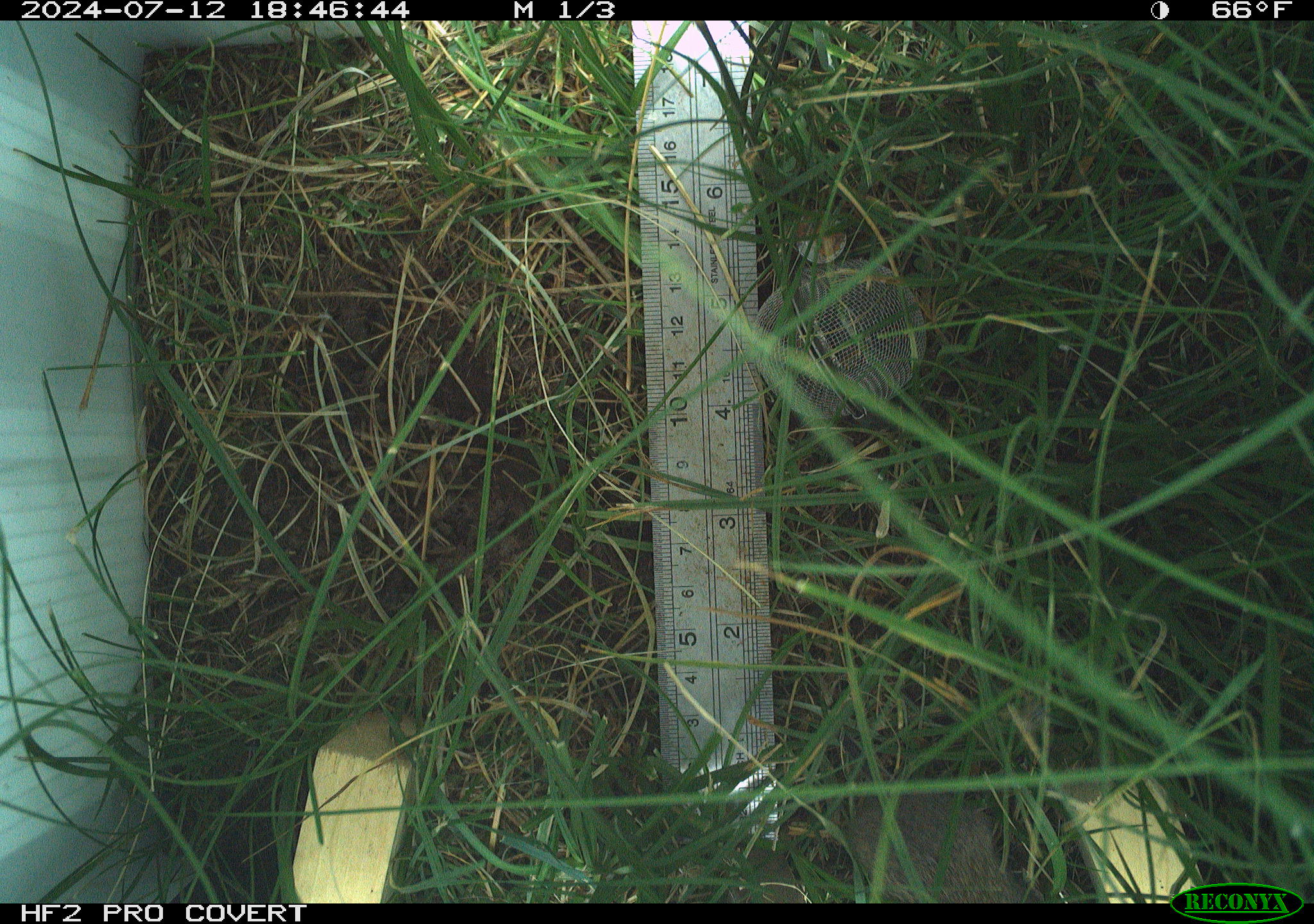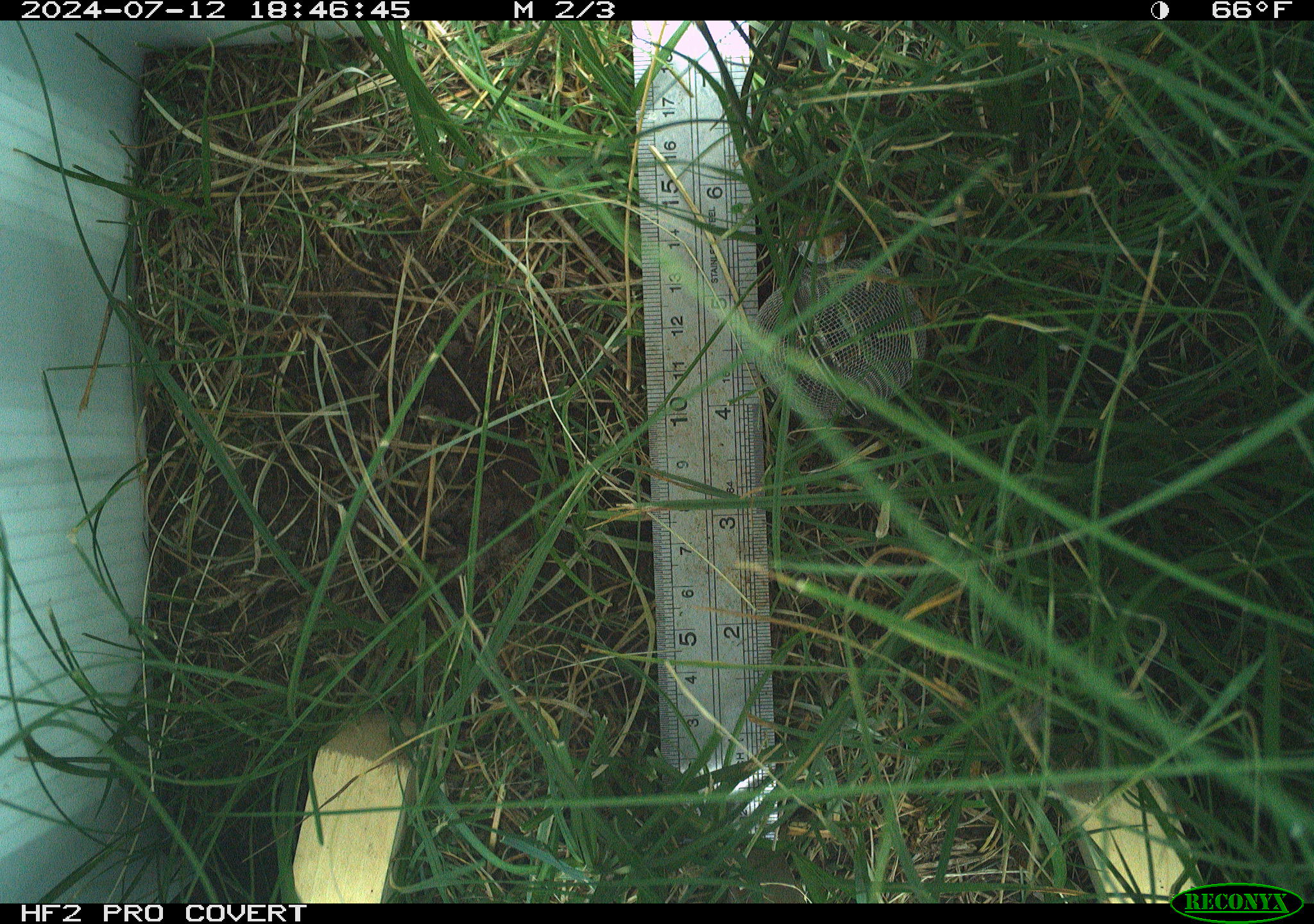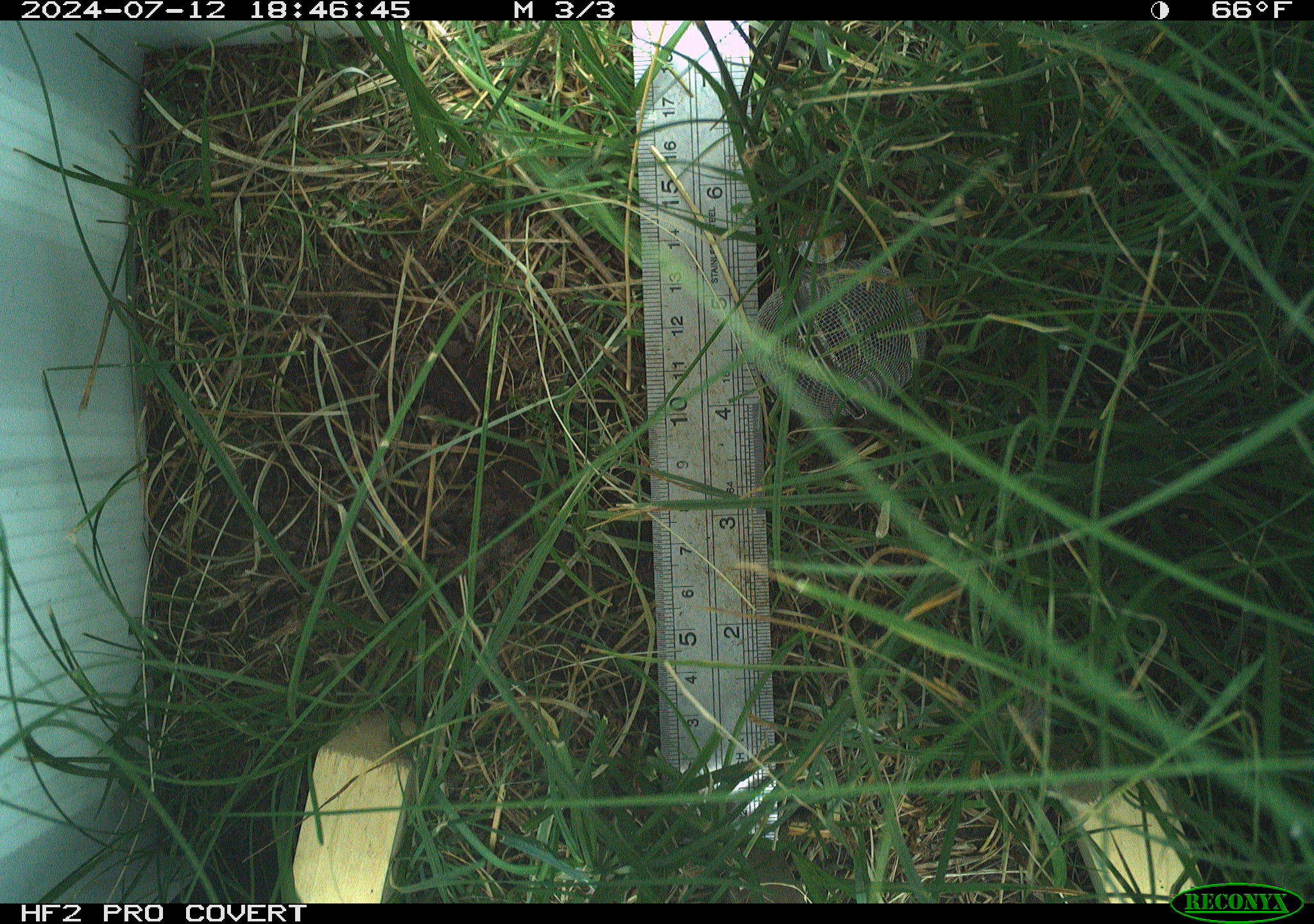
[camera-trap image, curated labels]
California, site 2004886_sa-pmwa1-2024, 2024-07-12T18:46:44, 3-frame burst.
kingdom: Animalia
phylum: Chordata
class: Mammalia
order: Rodentia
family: Cricetidae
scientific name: Arvicolinae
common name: voles, lemmings, and muskrats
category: arvicolinae subfamily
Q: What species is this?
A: Arvicolinae subfamily (voles, lemmings, and muskrats) (Arvicolinae).